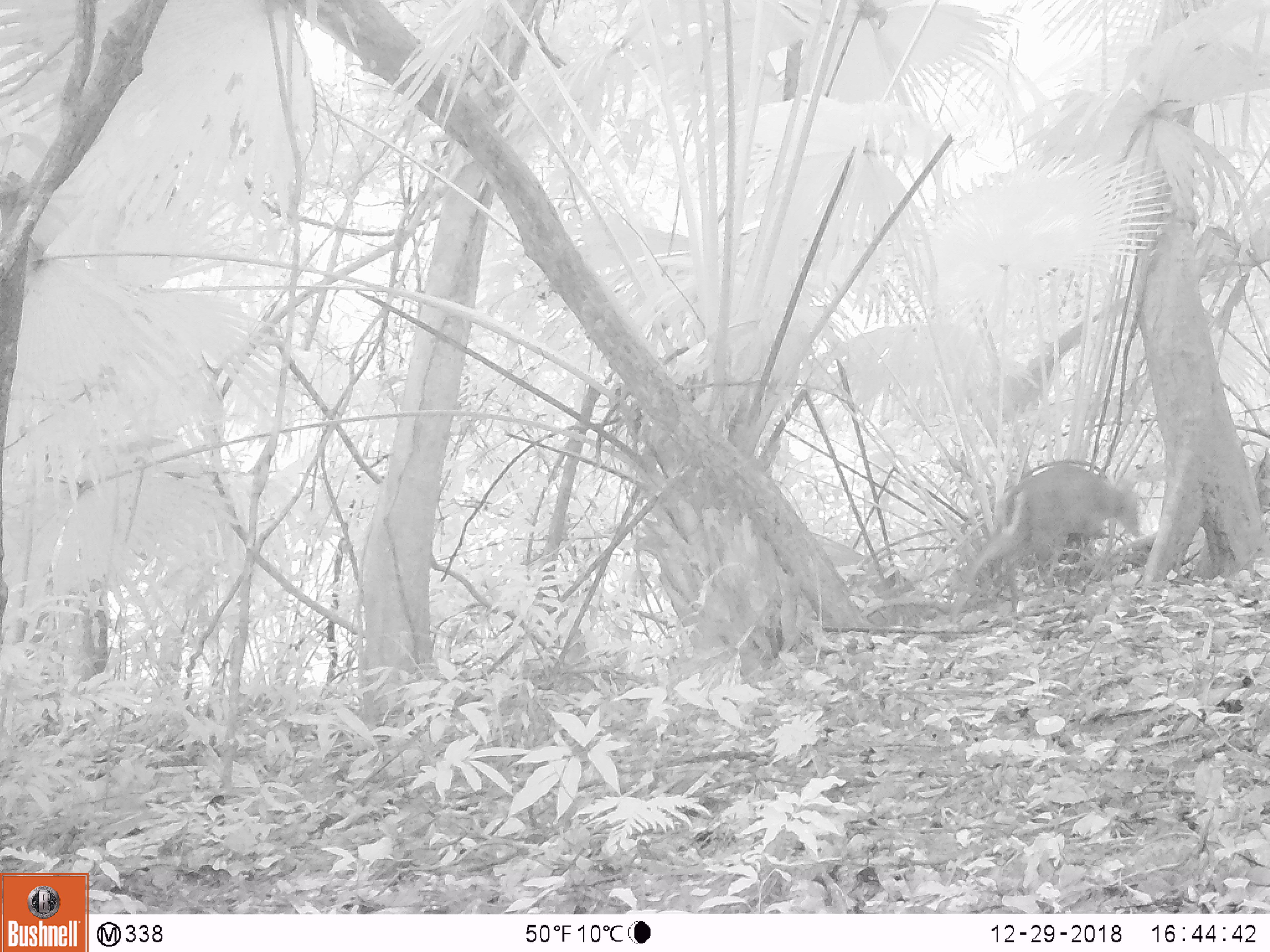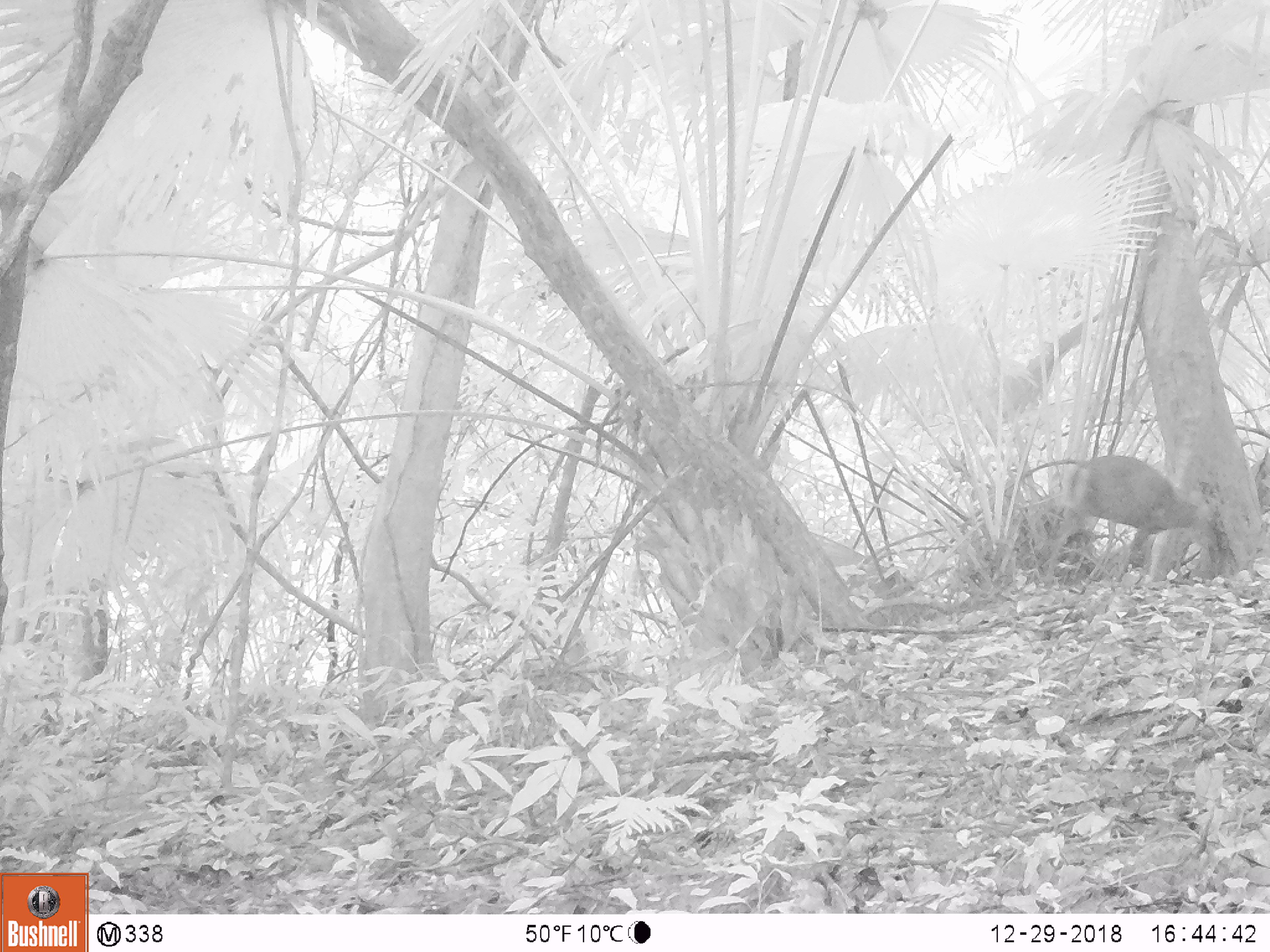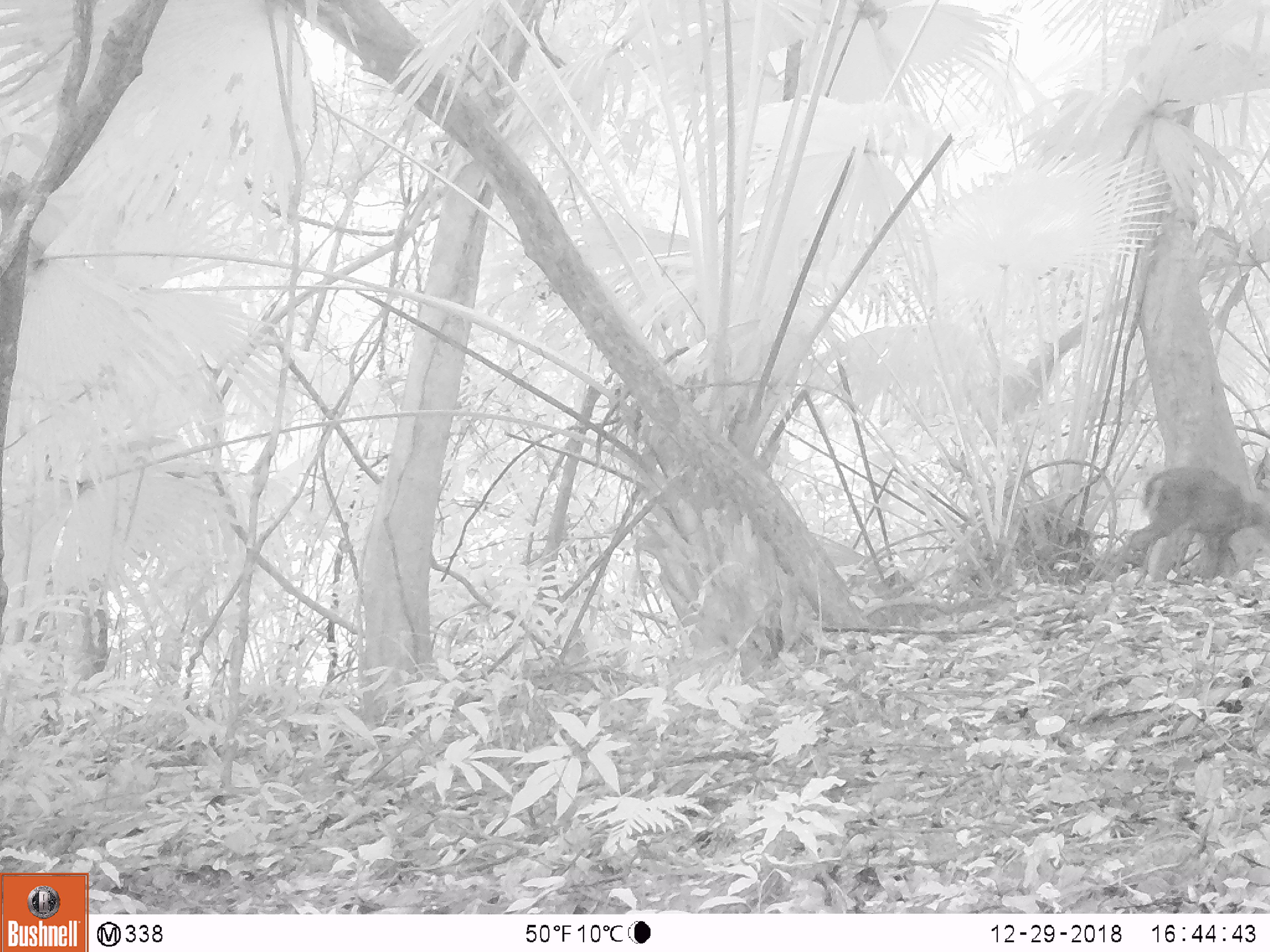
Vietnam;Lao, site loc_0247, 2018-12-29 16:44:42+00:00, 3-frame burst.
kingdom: Animalia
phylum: Chordata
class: Mammalia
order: Artiodactyla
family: Cervidae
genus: Muntiacus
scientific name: Muntiacus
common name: muntjacs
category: unidentified muntjac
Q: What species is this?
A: Unidentified muntjac (muntjacs) (Muntiacus).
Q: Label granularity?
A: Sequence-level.